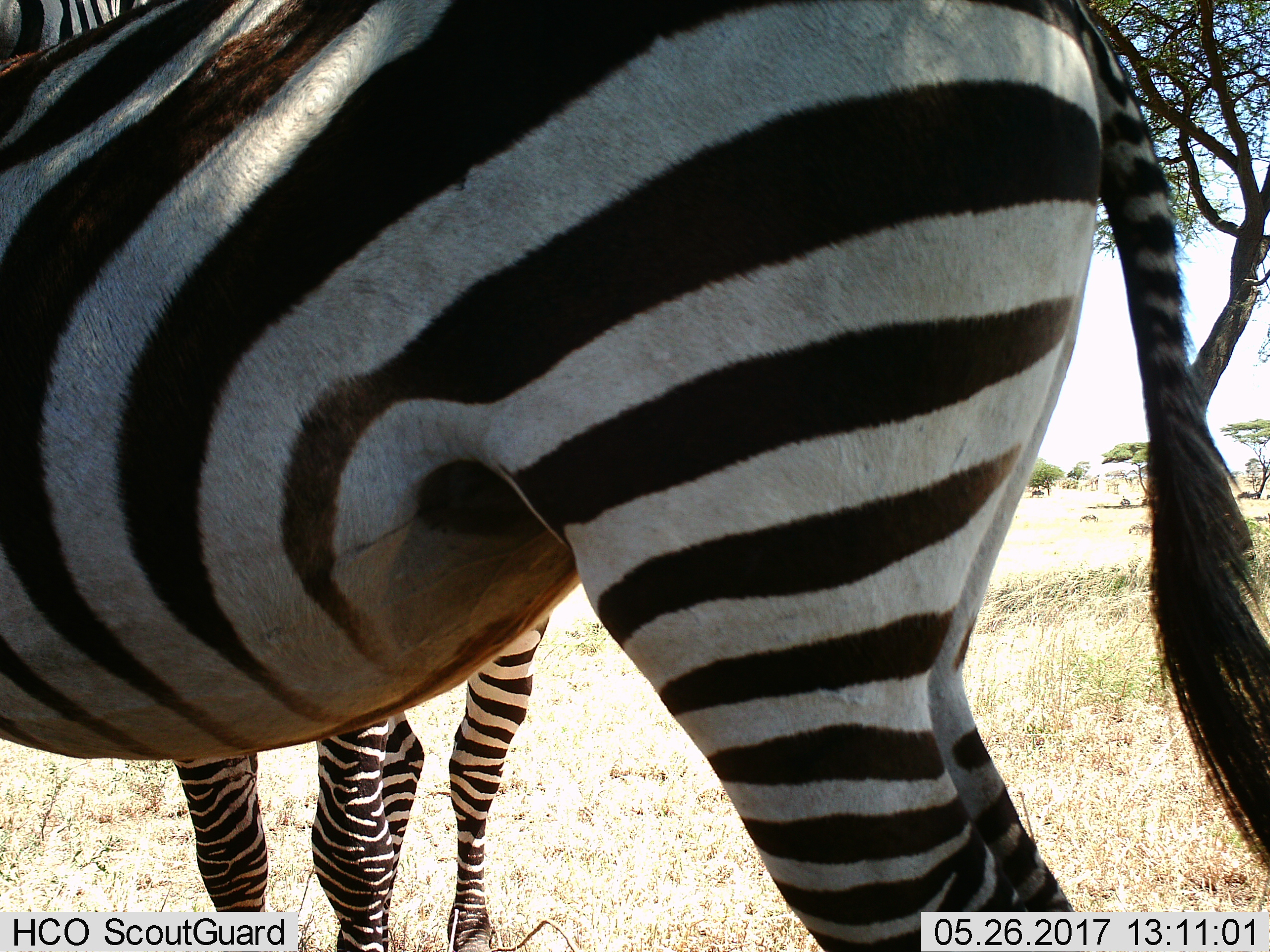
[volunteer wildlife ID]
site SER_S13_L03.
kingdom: Animalia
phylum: Chordata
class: Mammalia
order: Perissodactyla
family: Equidae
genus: Equus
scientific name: Equus quagga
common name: plains zebra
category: zebraplains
Zebraplains (plains zebra) (Equus quagga), count 2. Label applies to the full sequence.